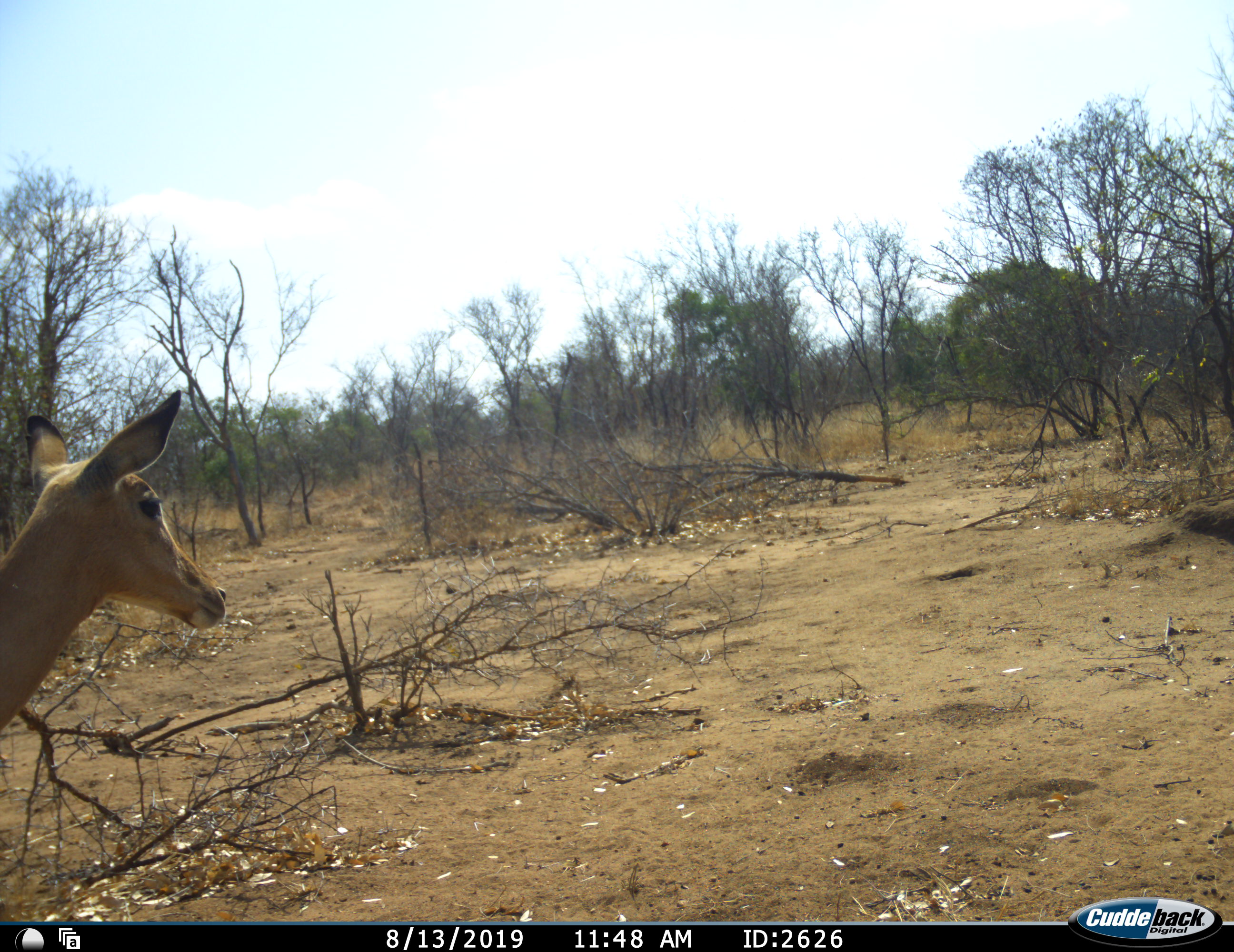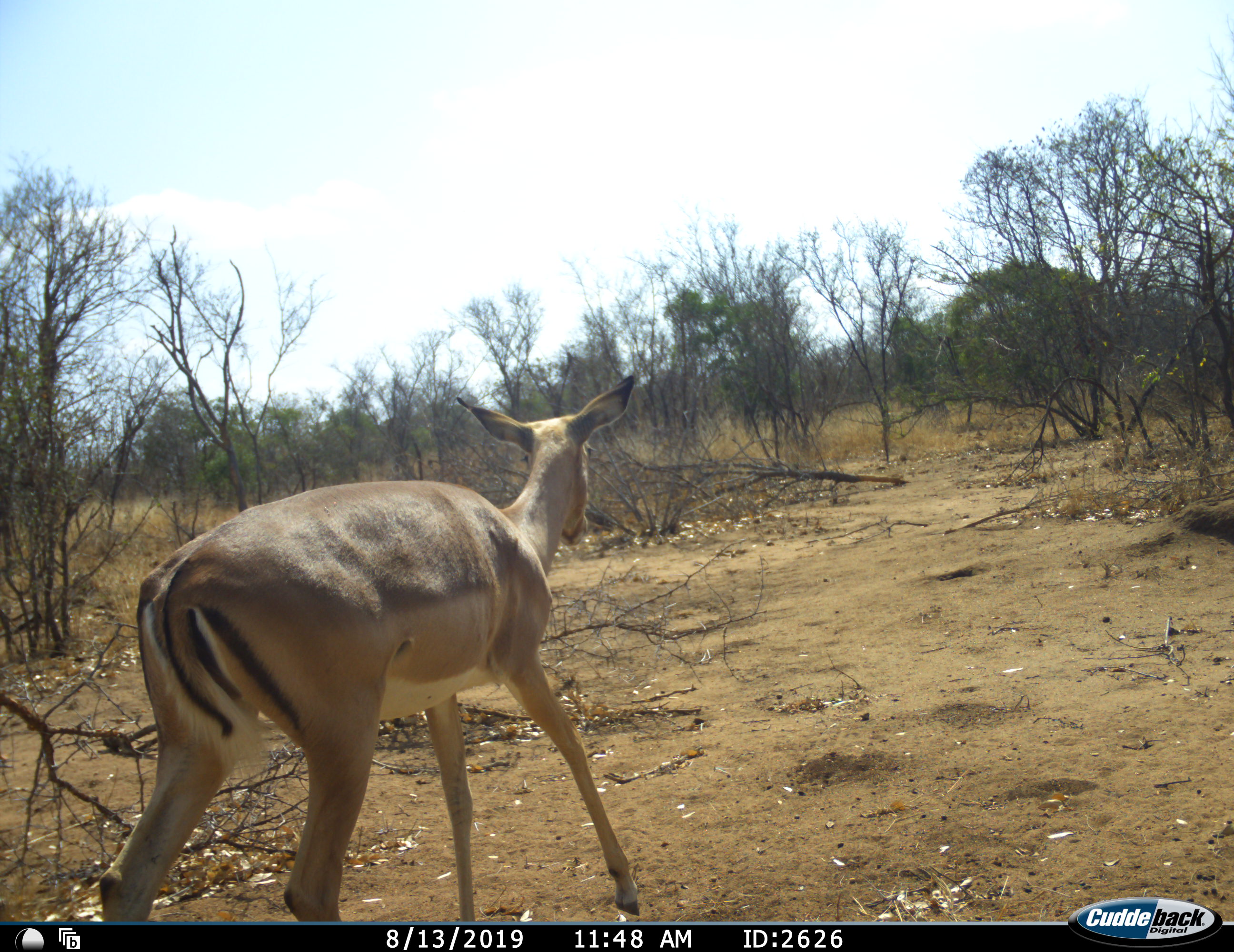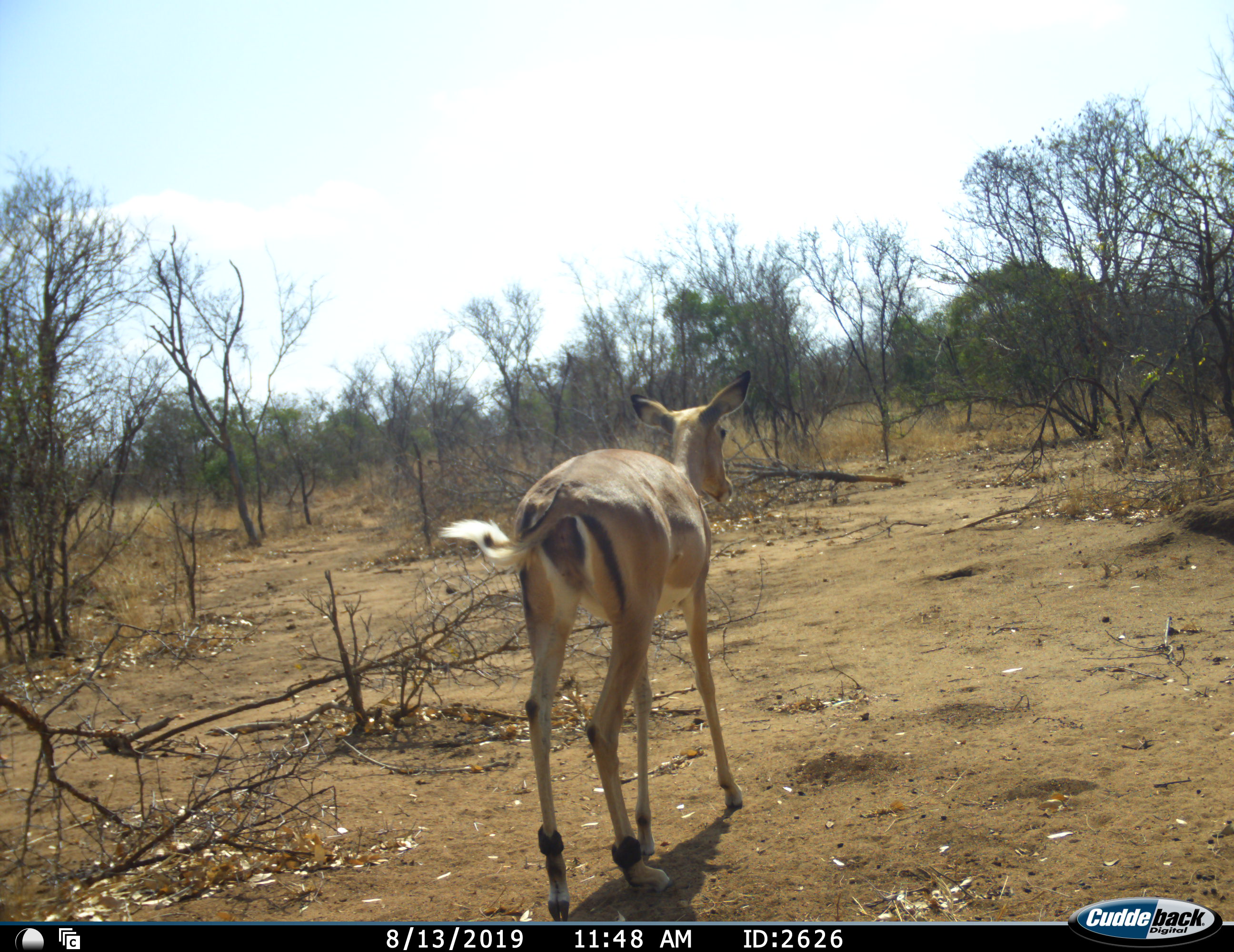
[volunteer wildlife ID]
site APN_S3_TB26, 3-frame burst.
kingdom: Animalia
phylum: Chordata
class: Mammalia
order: Artiodactyla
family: Bovidae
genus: Aepyceros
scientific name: Aepyceros melampus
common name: impala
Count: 1.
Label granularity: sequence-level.